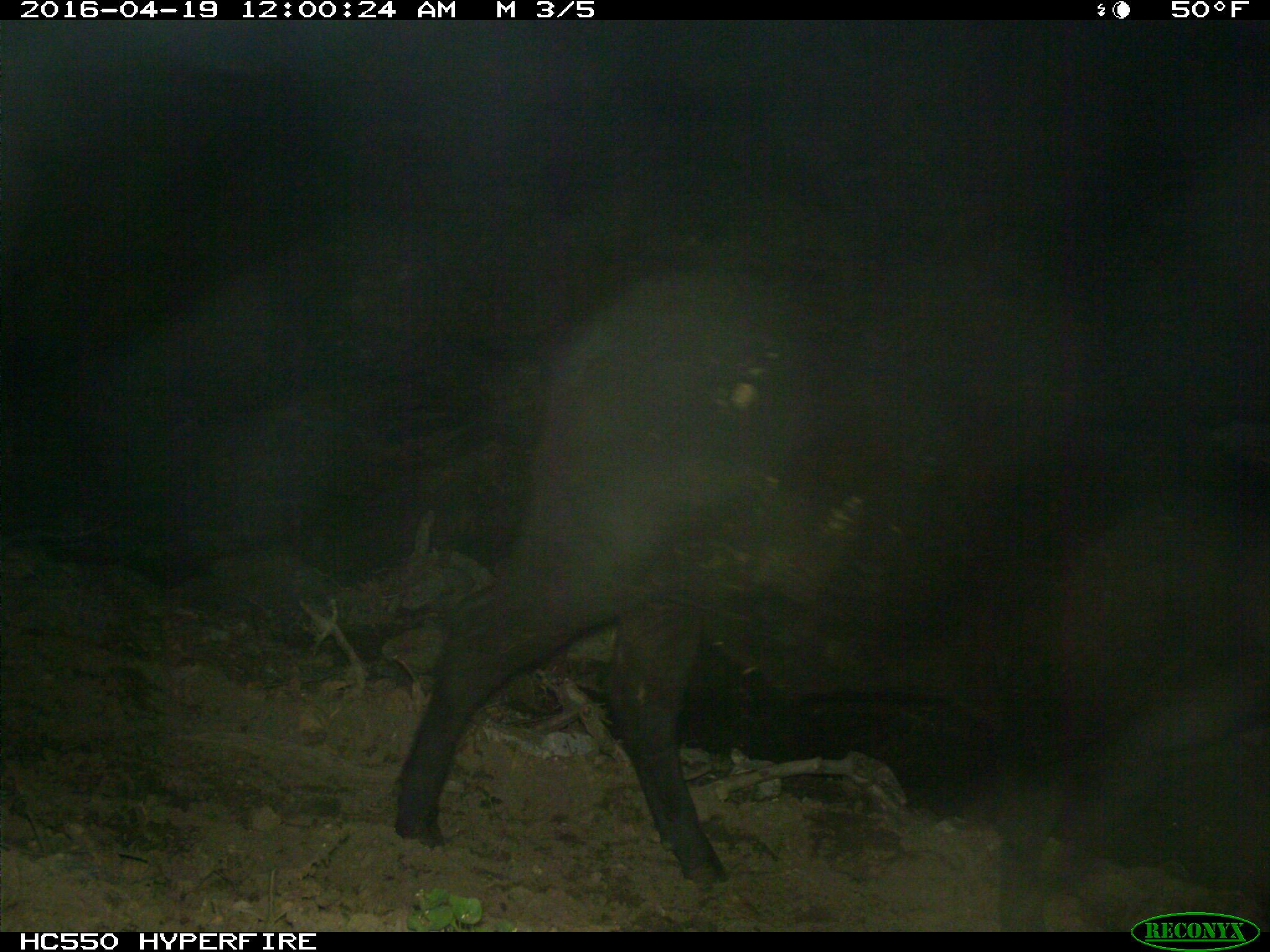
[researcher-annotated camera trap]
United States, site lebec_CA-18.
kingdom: Animalia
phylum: Chordata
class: Mammalia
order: Artiodactyla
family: Bovidae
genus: Bos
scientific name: Bos taurus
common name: domestic cow